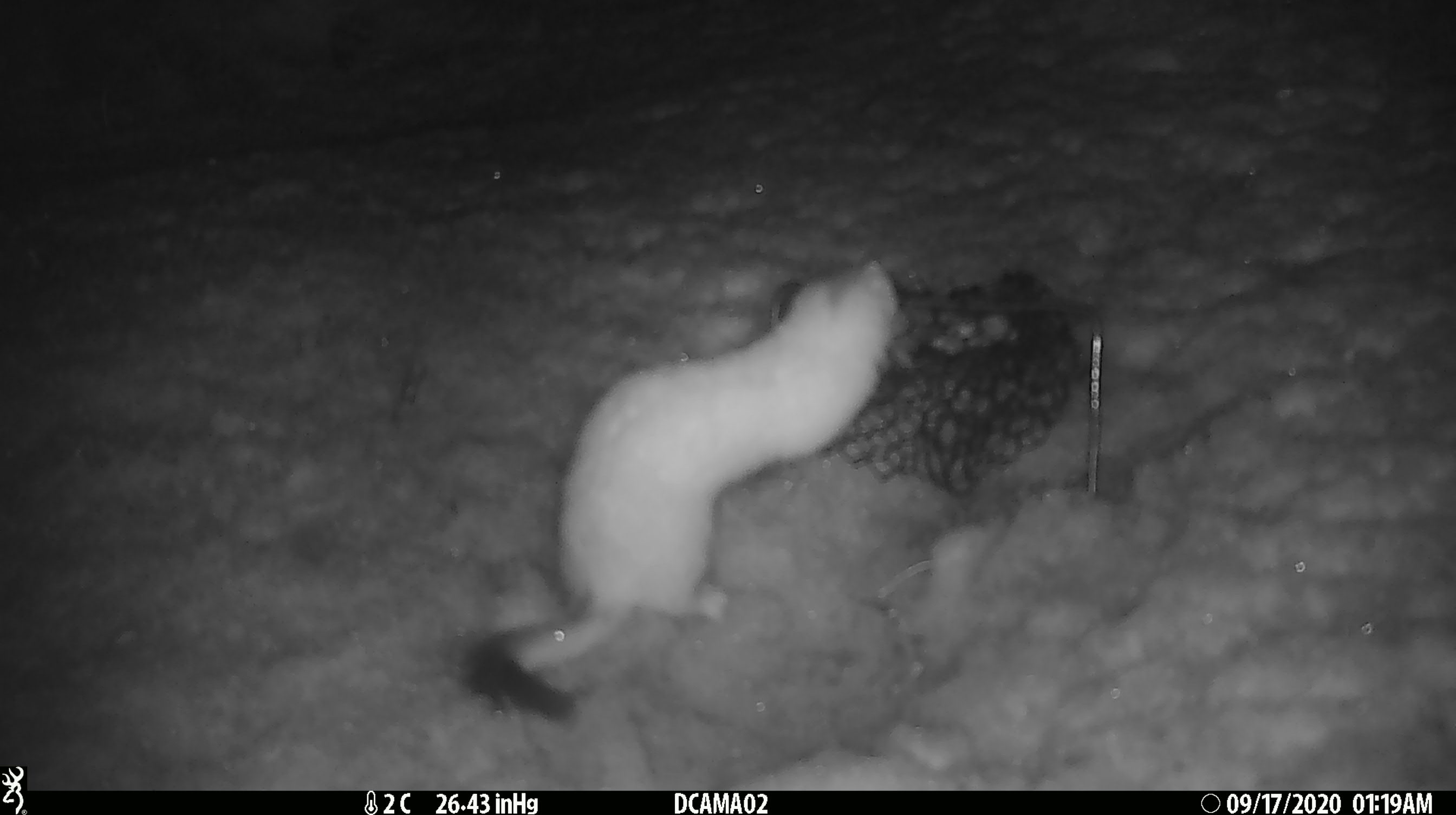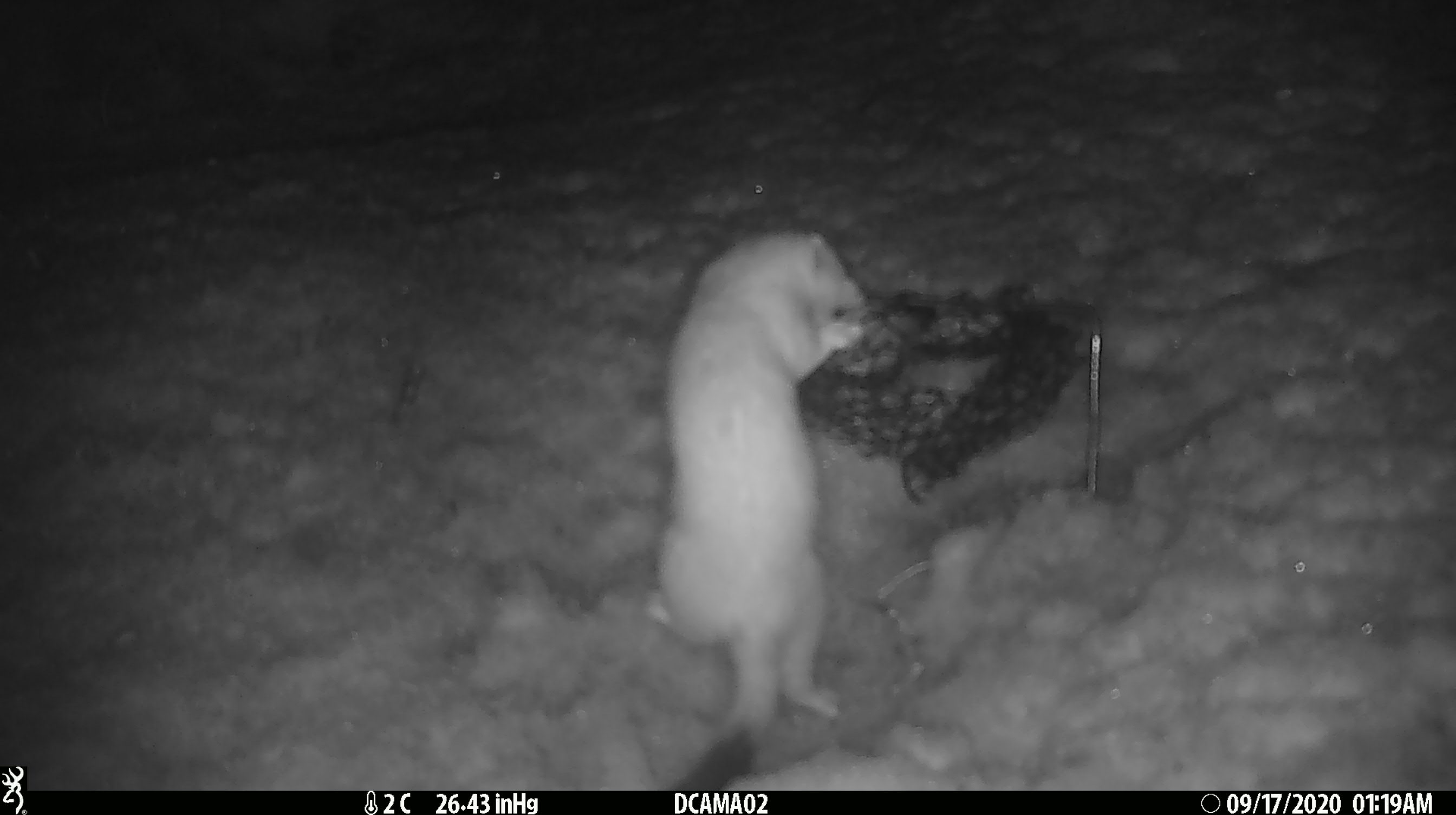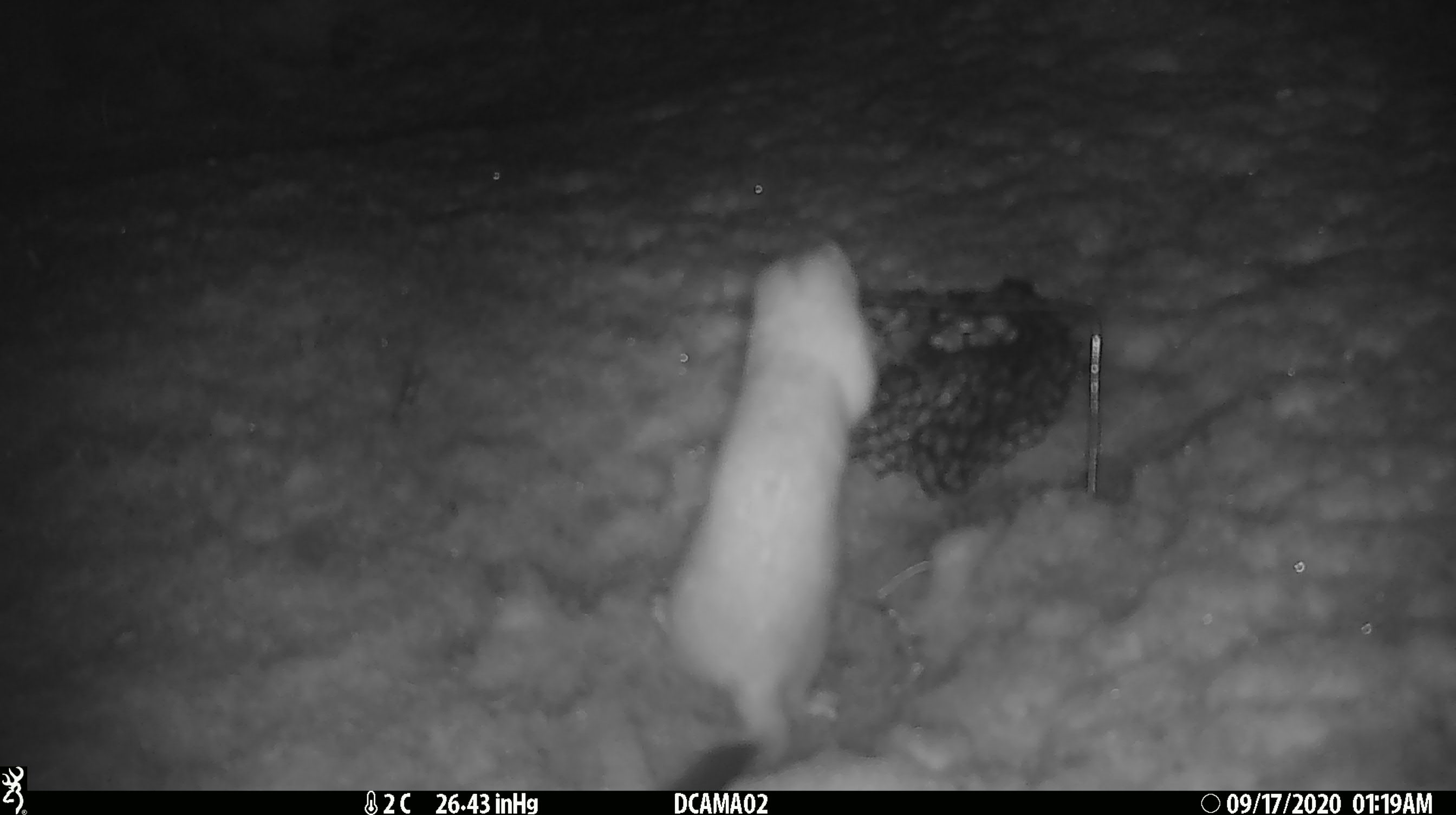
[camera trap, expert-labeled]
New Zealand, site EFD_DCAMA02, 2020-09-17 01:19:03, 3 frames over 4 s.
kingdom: Animalia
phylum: Chordata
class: Mammalia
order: Carnivora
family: Mustelidae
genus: Mustela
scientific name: Mustela erminea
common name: stoat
Stoat (Mustela erminea).